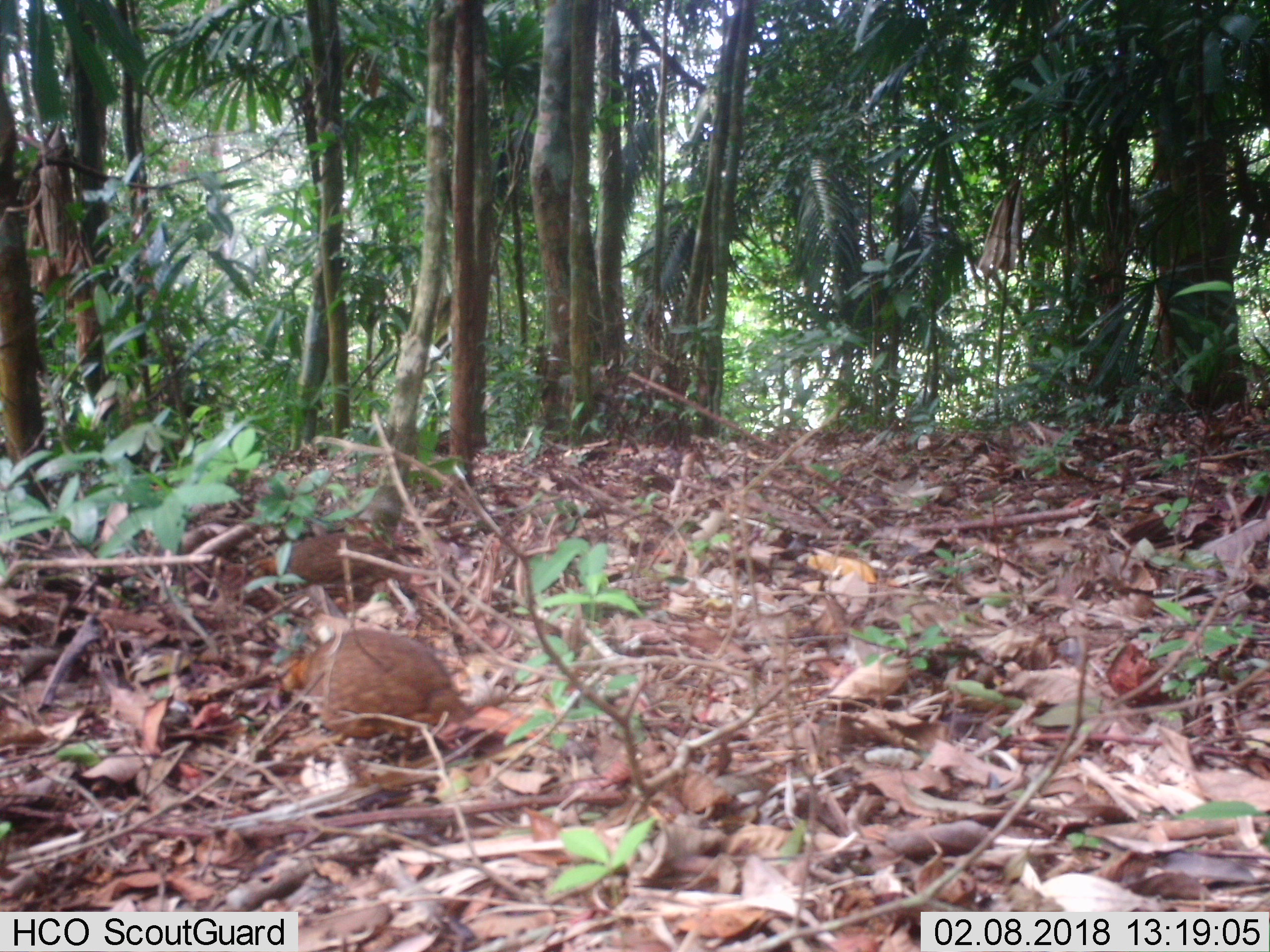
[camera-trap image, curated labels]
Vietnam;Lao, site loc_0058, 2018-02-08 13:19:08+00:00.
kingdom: Animalia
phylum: Chordata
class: Aves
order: Galliformes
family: Phasianidae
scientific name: Phasianidae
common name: partridge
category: unidentified partridge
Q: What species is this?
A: Unidentified partridge (partridge) (Phasianidae).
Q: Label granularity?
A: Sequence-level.